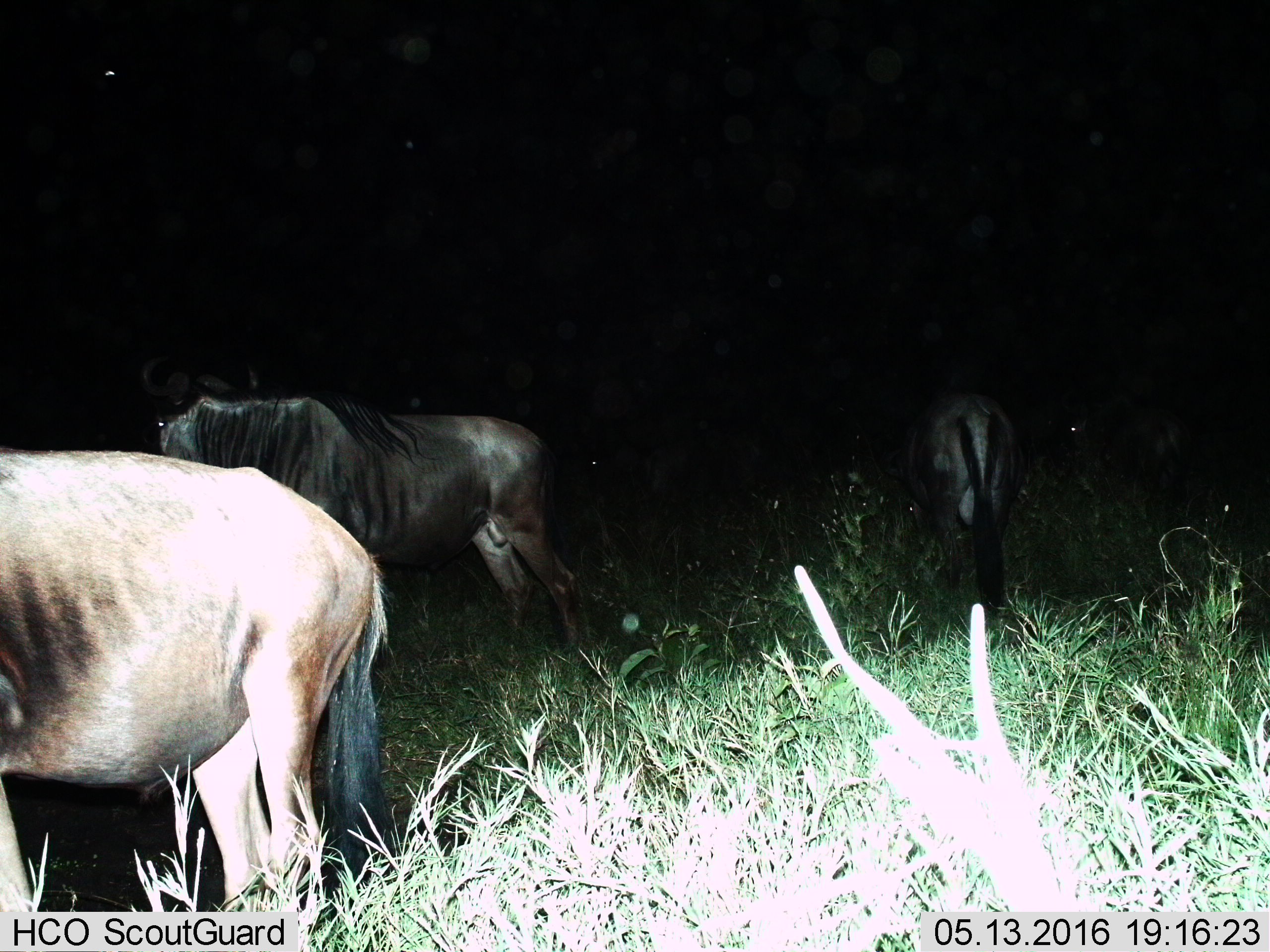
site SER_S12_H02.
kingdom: Animalia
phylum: Chordata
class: Mammalia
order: Artiodactyla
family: Bovidae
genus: Connochaetes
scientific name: Connochaetes taurinus taurinus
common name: blue wildebeest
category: wildebeestblue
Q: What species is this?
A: Wildebeestblue (blue wildebeest) (Connochaetes taurinus taurinus).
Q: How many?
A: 4.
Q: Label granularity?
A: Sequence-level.